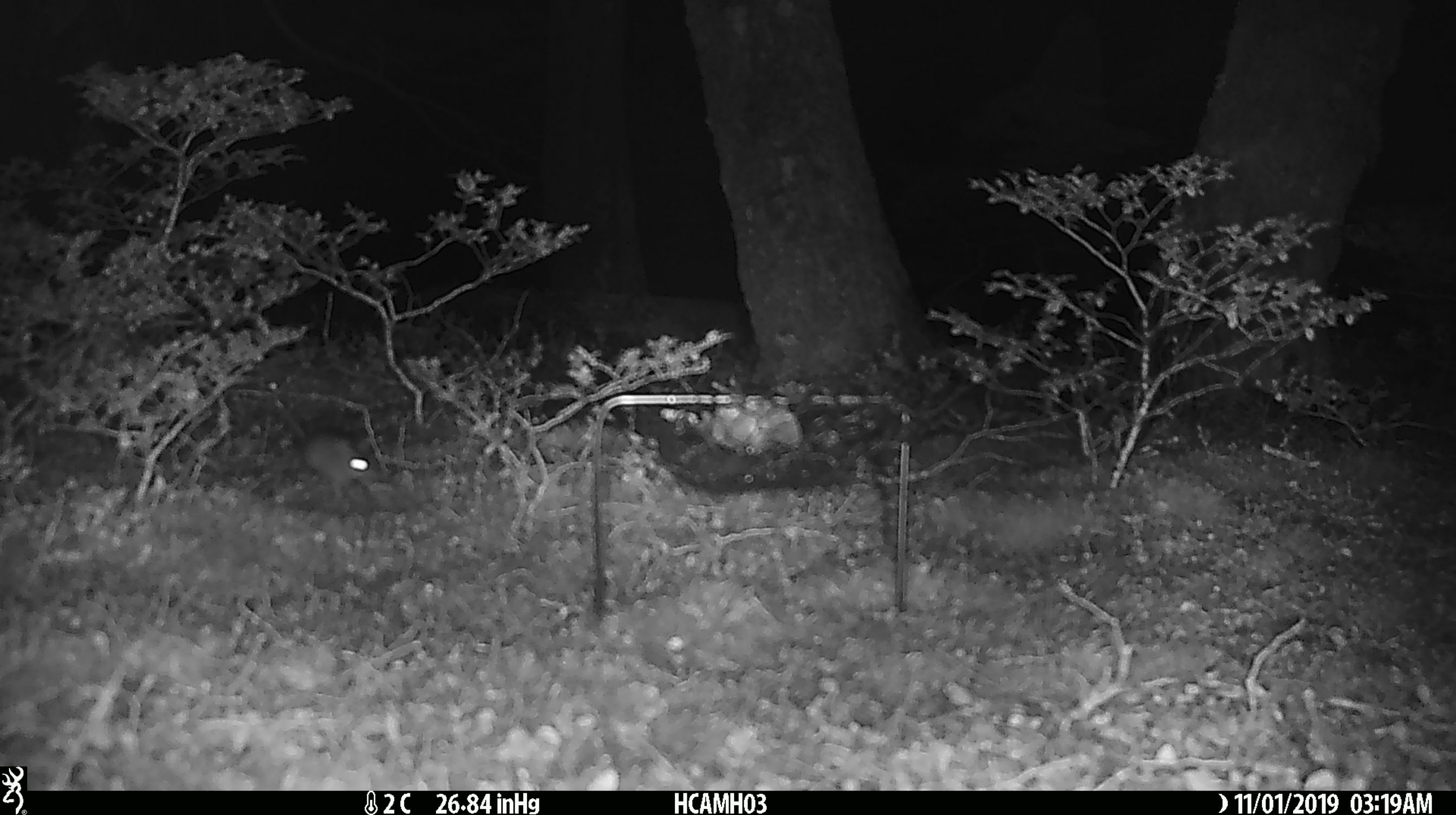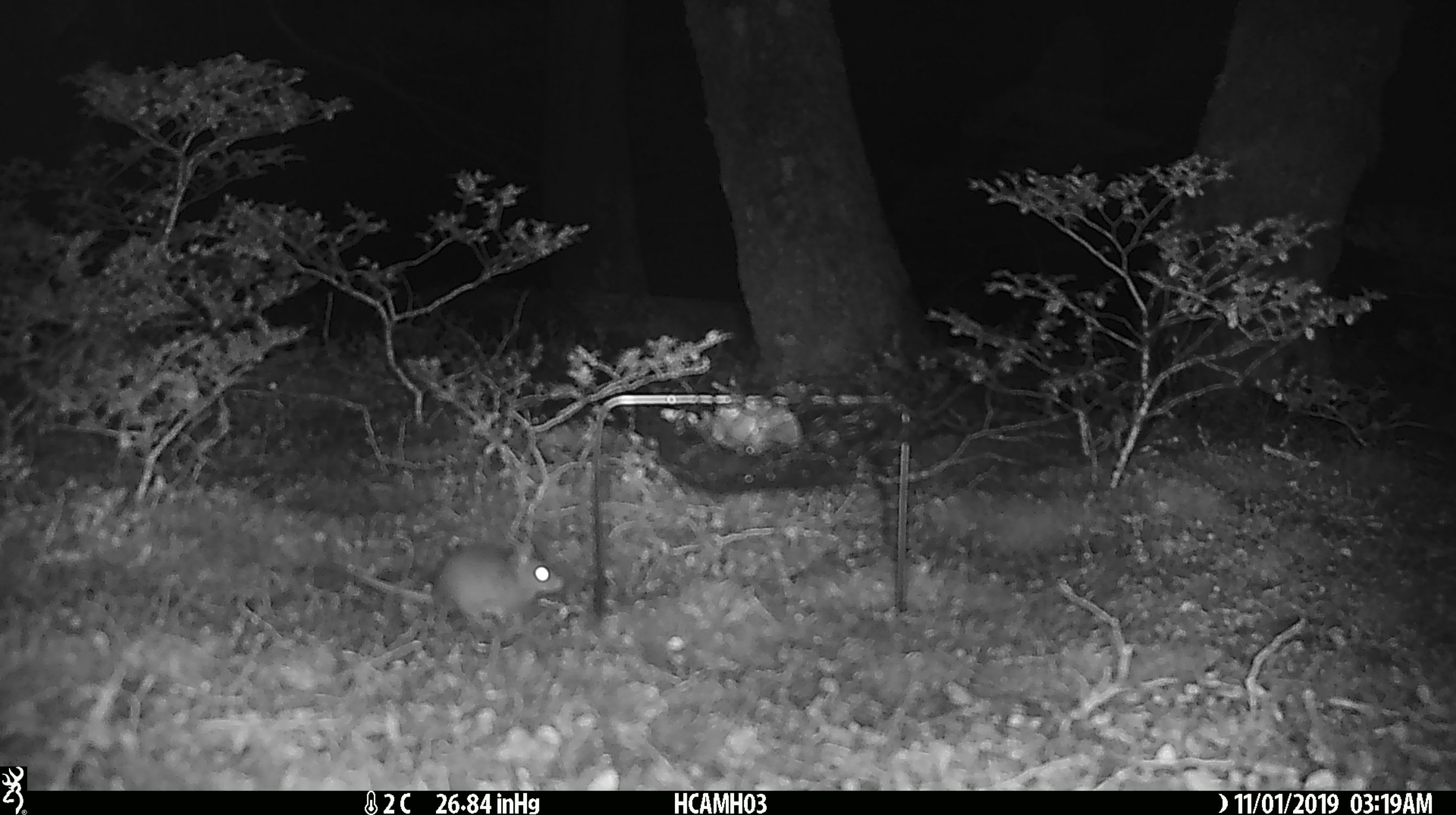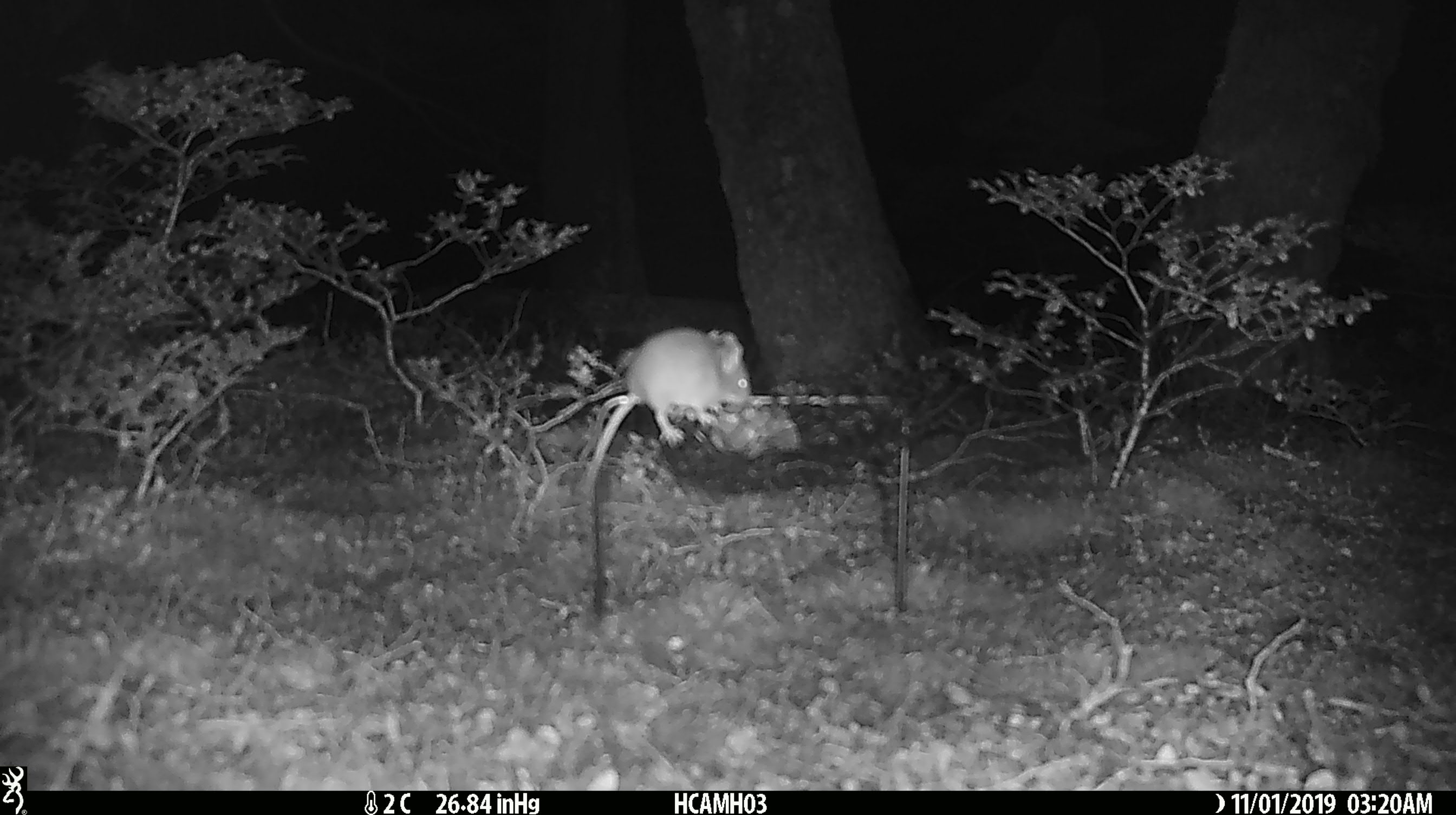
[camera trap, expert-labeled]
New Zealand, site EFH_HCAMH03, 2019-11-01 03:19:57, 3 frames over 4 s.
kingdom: Animalia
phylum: Chordata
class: Mammalia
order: Rodentia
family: Muridae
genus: Mus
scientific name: Mus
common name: mouse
Mouse (Mus).